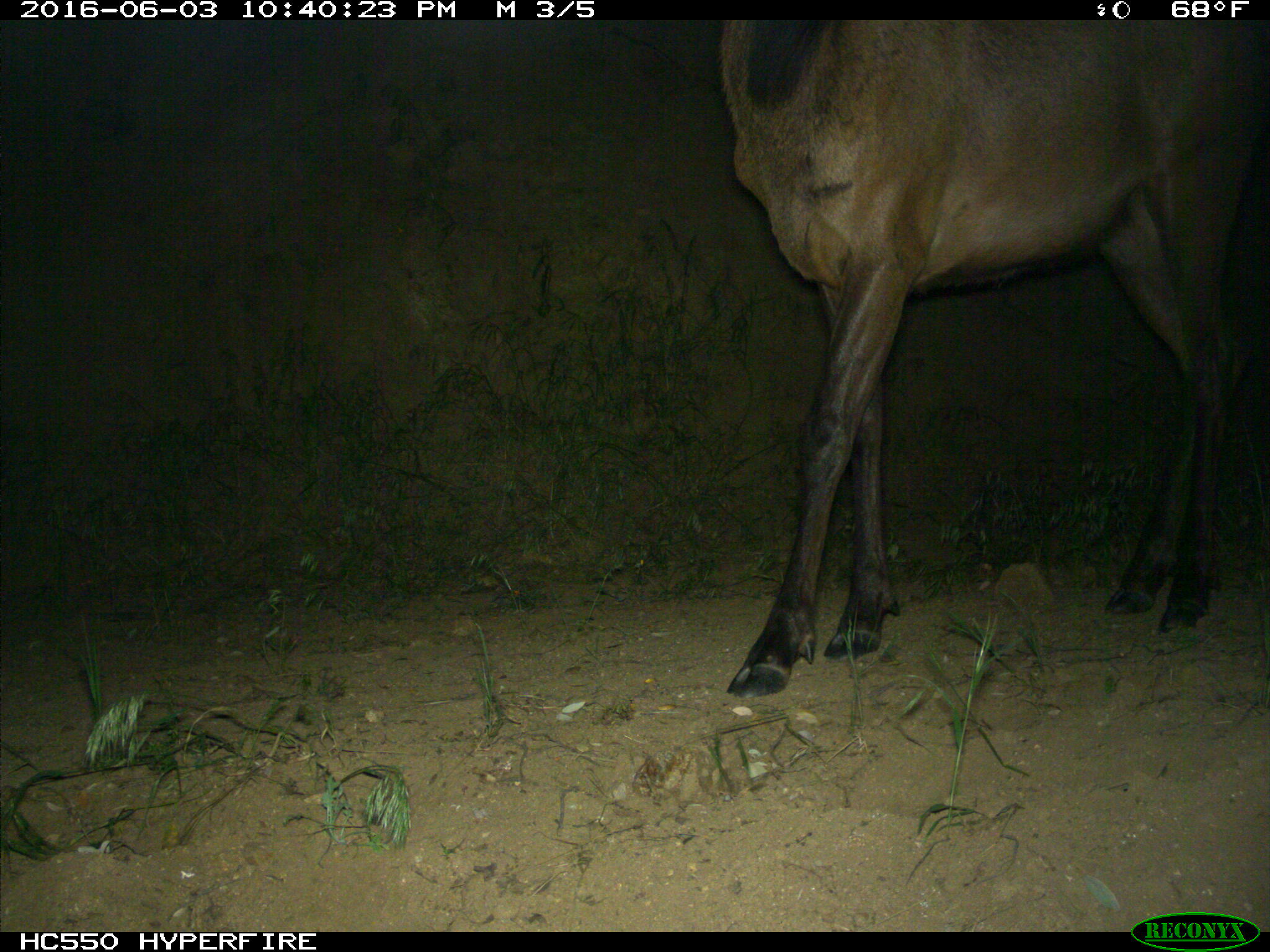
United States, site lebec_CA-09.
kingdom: Animalia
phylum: Chordata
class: Mammalia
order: Artiodactyla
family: Cervidae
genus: Cervus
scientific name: Cervus canadensis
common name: elk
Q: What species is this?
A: Cervus canadensis (elk).